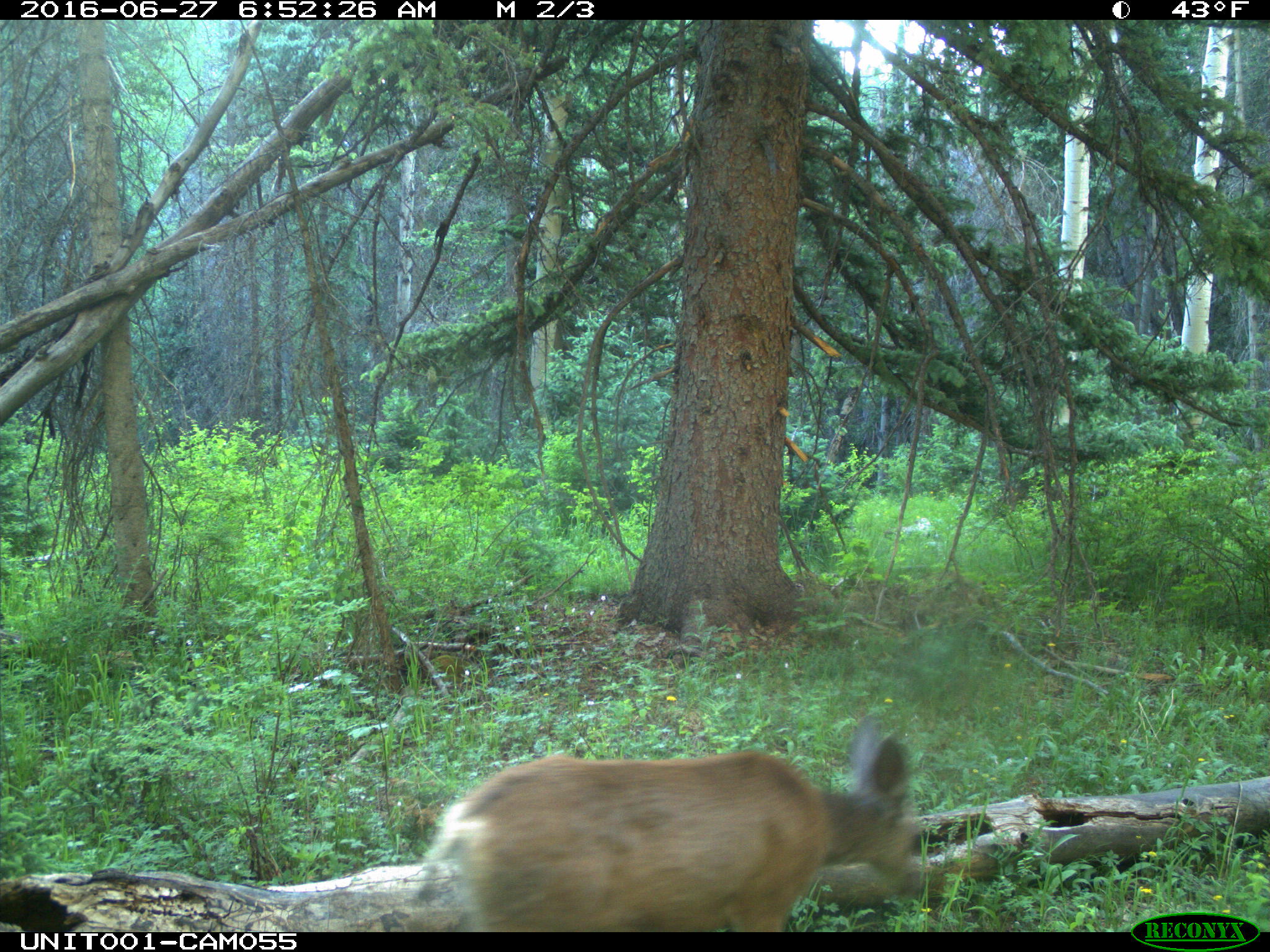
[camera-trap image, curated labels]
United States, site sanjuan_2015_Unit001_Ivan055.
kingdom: Animalia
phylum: Chordata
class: Mammalia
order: Artiodactyla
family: Cervidae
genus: Odocoileus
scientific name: Odocoileus hemionus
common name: mule deer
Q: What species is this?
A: Odocoileus hemionus (mule deer).